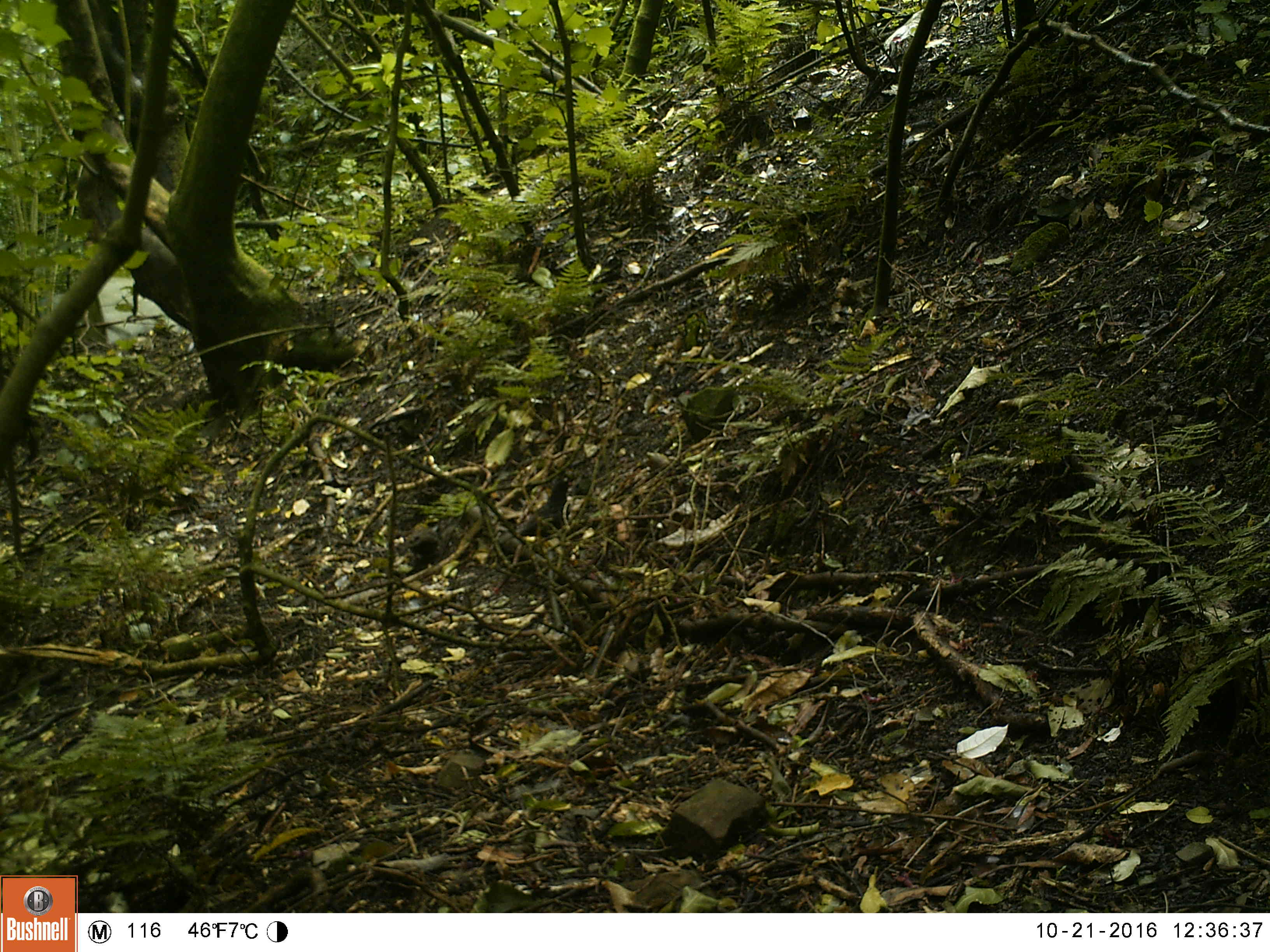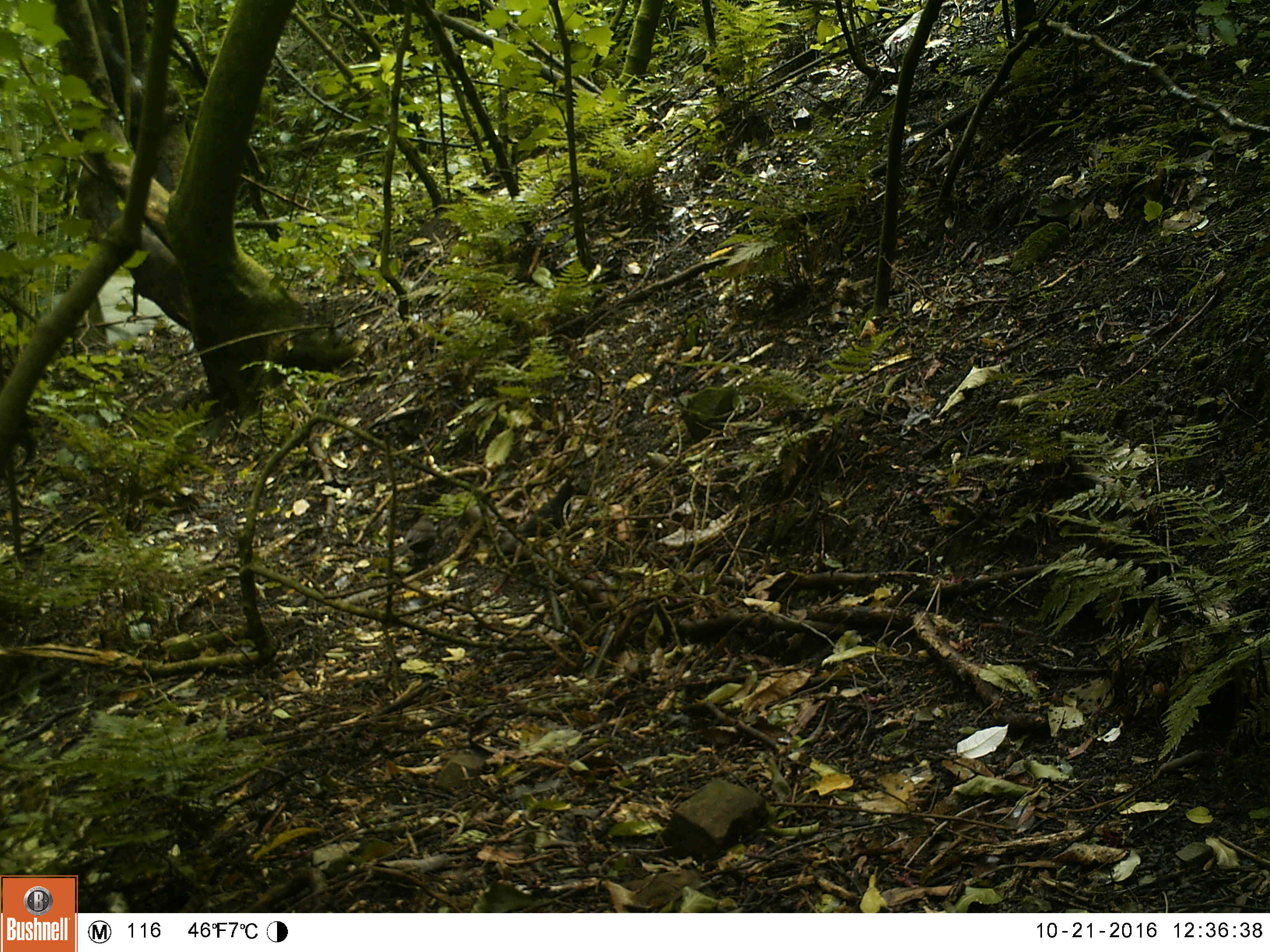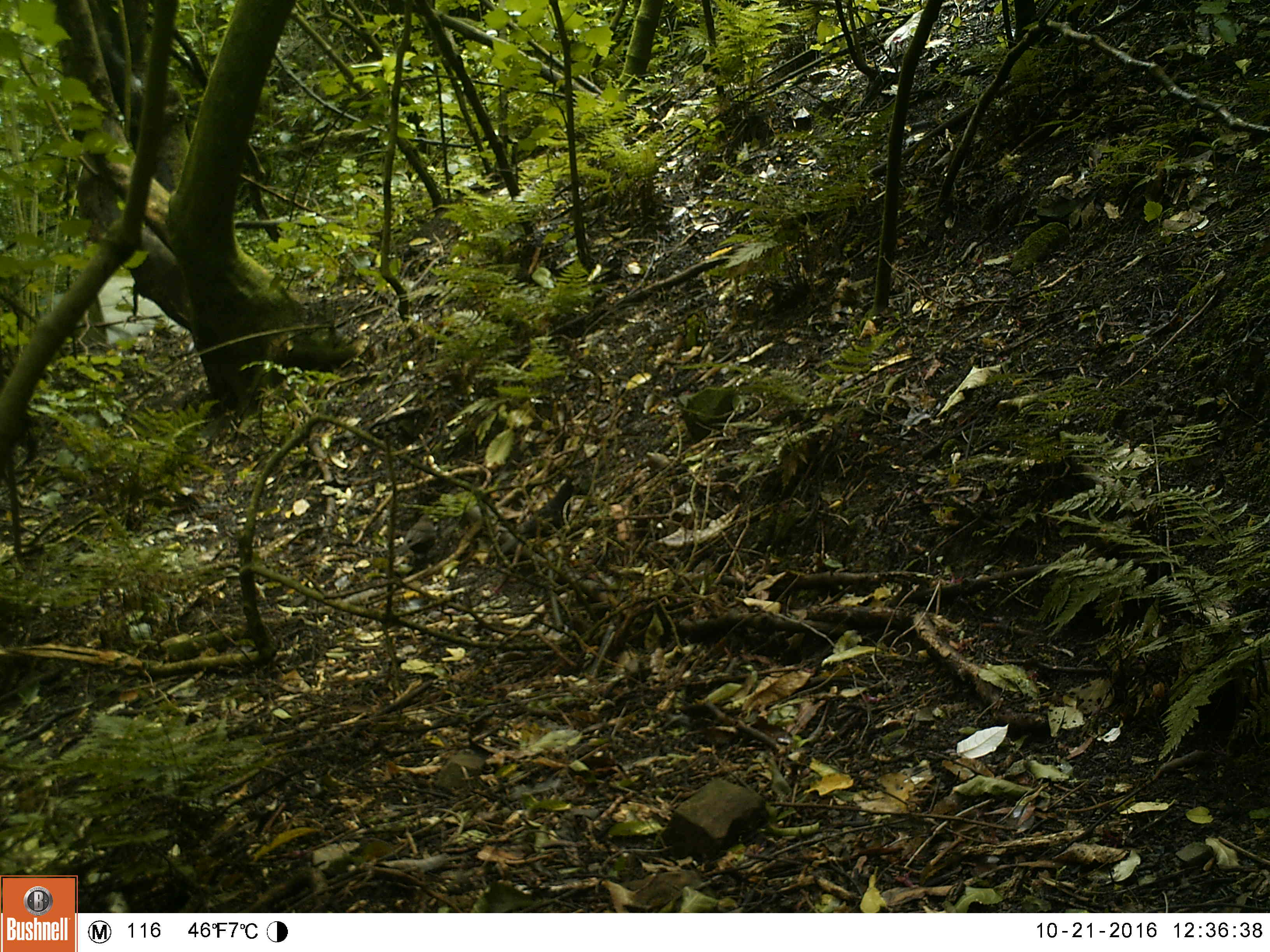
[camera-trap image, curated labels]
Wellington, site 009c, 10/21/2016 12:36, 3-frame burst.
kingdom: Animalia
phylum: Chordata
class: Aves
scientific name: Aves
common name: bird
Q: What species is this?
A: Bird (Aves).